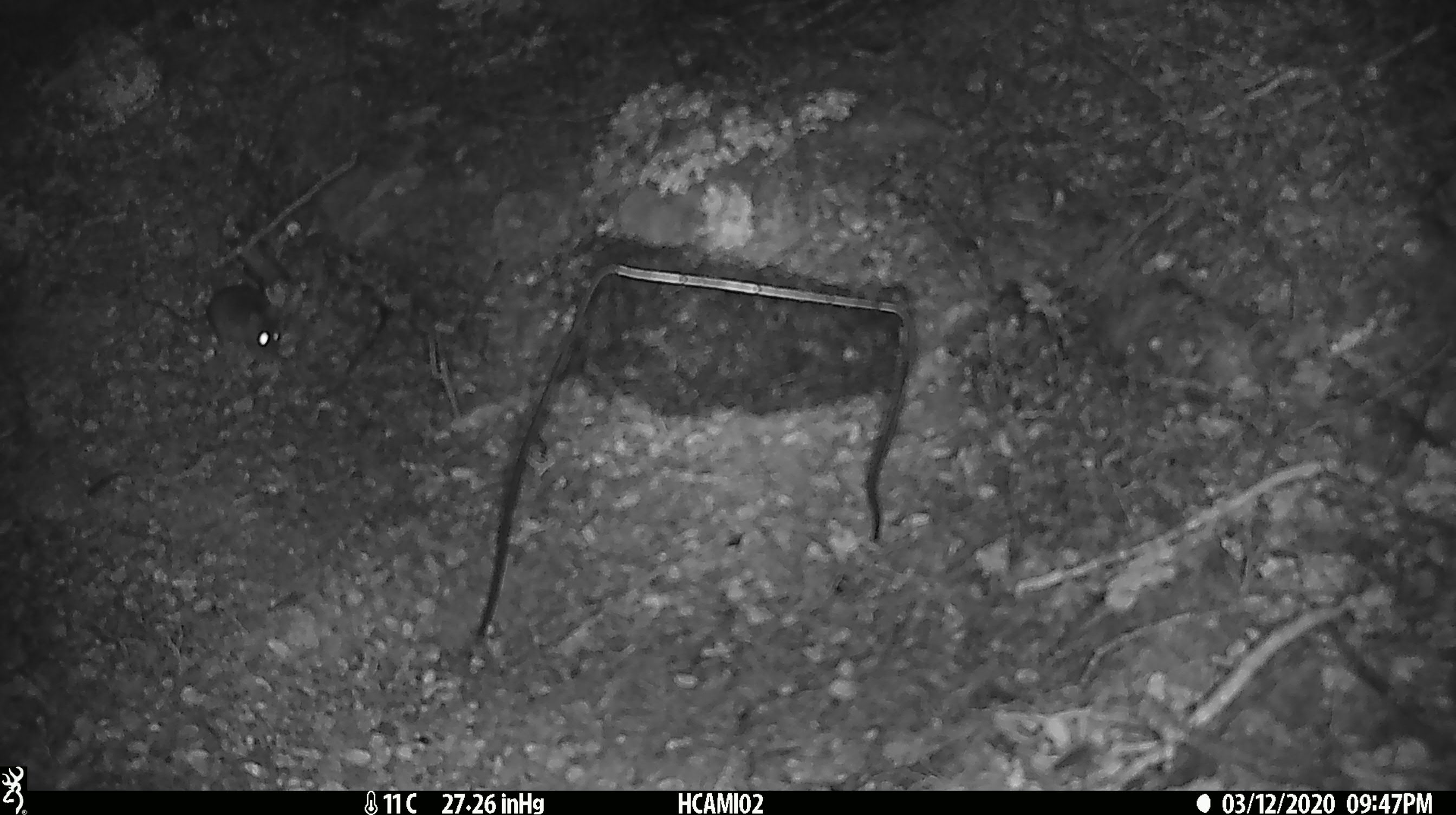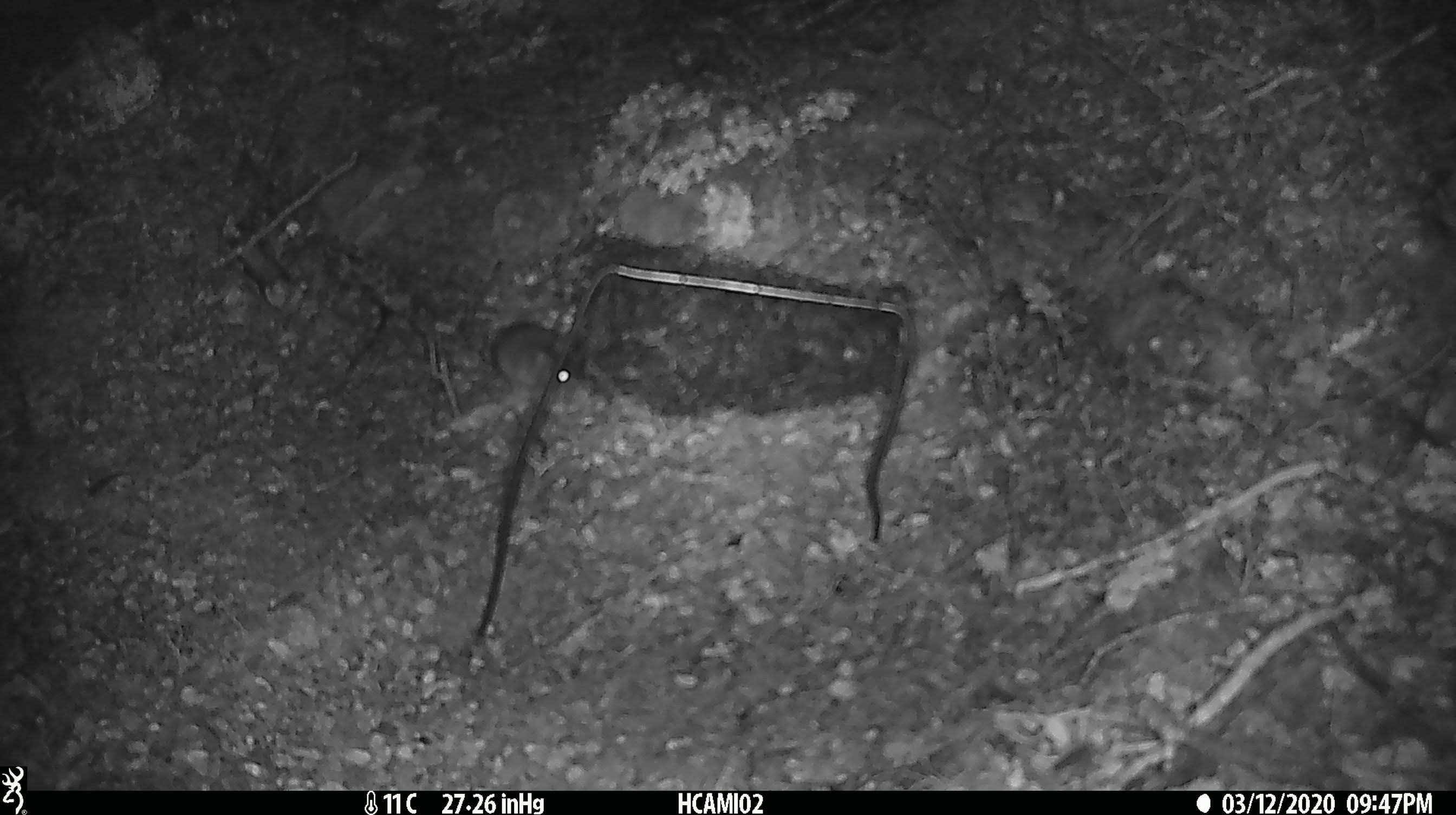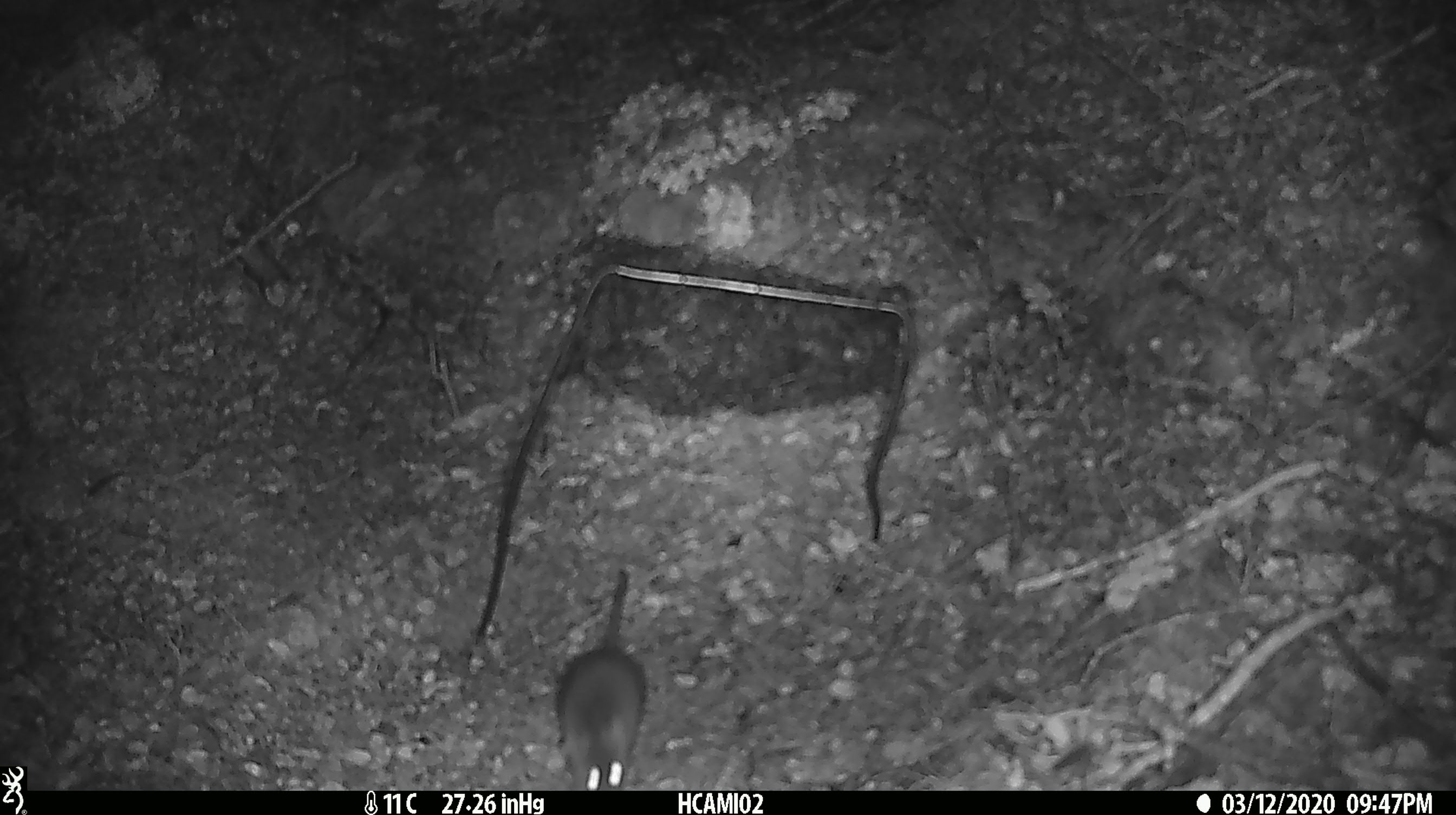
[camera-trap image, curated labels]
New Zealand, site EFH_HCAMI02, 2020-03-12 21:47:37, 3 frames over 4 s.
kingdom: Animalia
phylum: Chordata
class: Mammalia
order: Rodentia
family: Muridae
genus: Mus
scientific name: Mus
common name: mouse